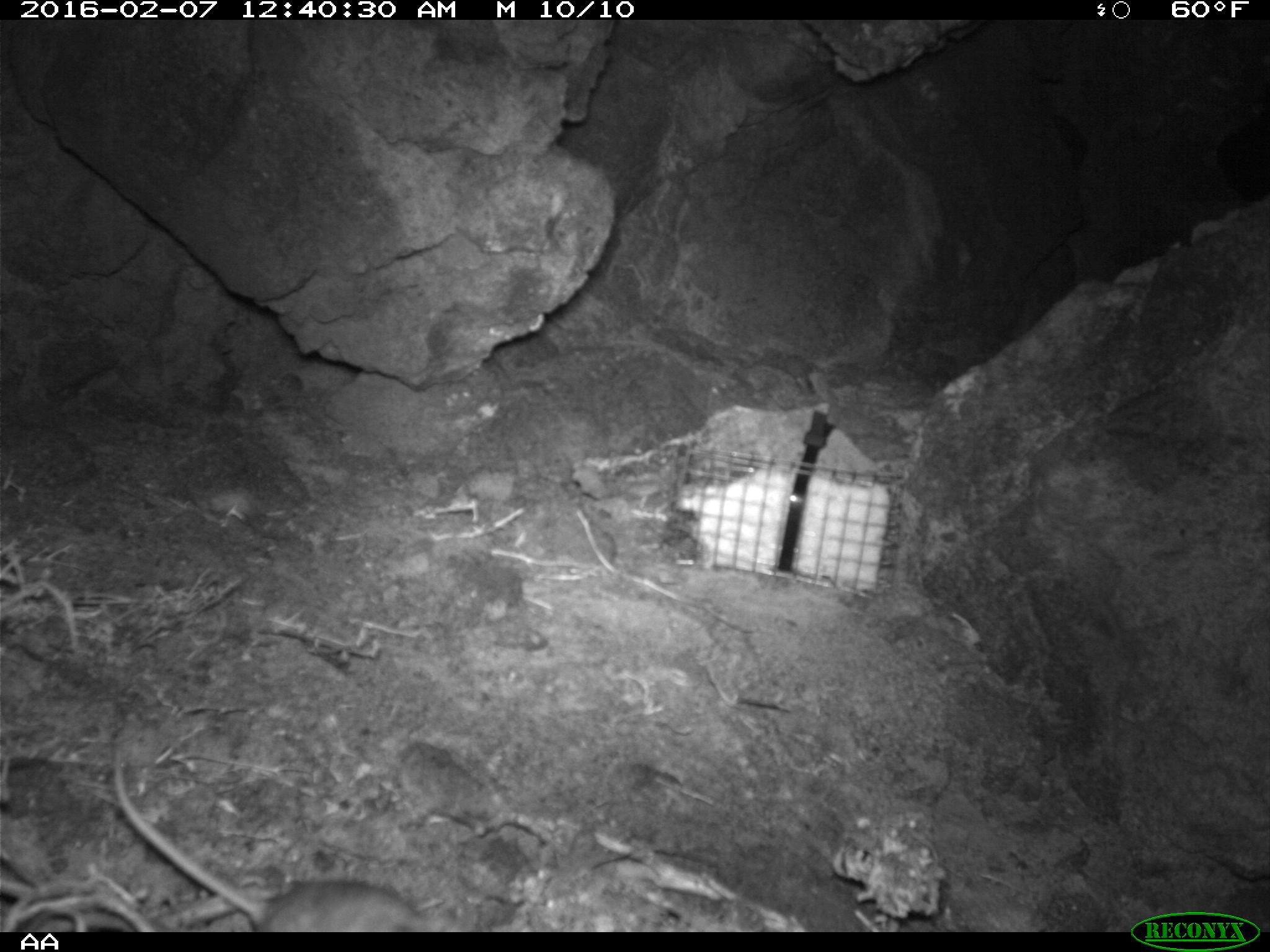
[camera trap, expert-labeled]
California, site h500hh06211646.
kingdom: Animalia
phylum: Chordata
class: Mammalia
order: Rodentia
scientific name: Rodentia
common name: rodent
Rodent (Rodentia).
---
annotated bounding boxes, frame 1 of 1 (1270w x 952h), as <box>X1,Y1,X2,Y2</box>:
rodent: <box>112,743,445,932</box>